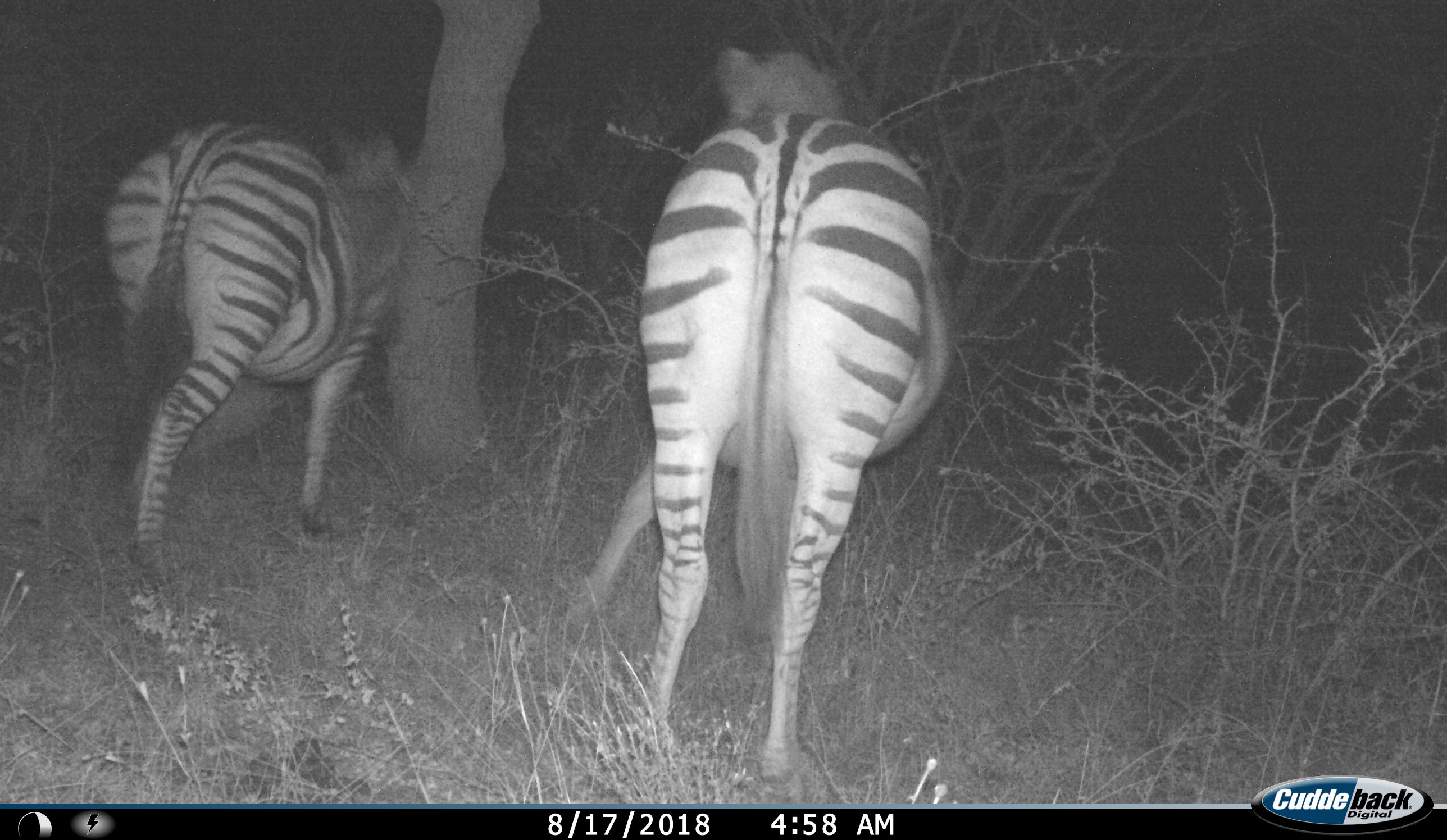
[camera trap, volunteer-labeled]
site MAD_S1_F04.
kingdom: Animalia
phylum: Chordata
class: Mammalia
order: Perissodactyla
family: Equidae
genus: Equus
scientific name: Equus quagga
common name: plains zebra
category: zebraplains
Zebraplains (plains zebra) (Equus quagga), count 2. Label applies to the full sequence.